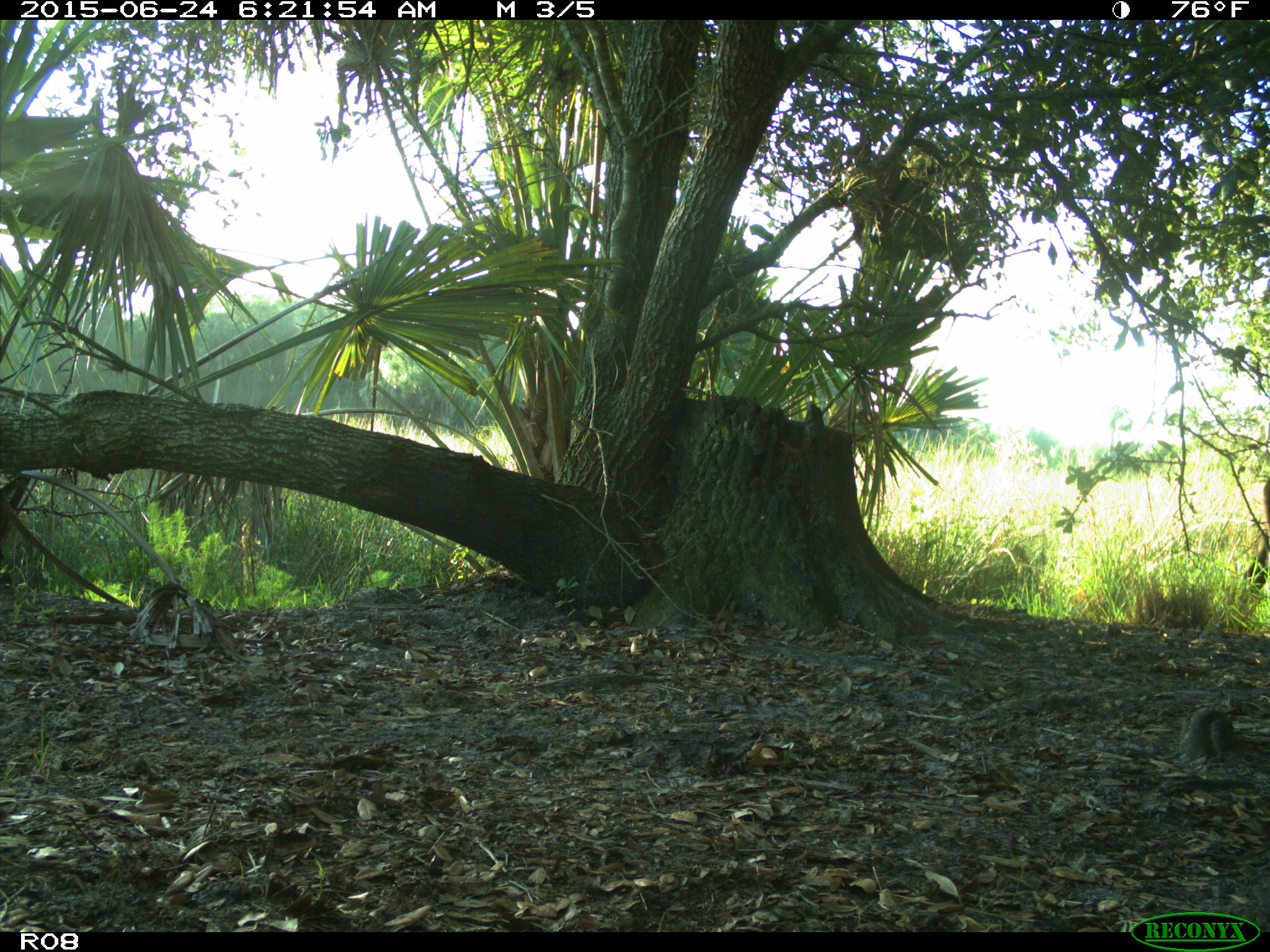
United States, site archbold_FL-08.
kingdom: Animalia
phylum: Chordata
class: Mammalia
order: Artiodactyla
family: Bovidae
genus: Bos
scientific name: Bos taurus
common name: domestic cow